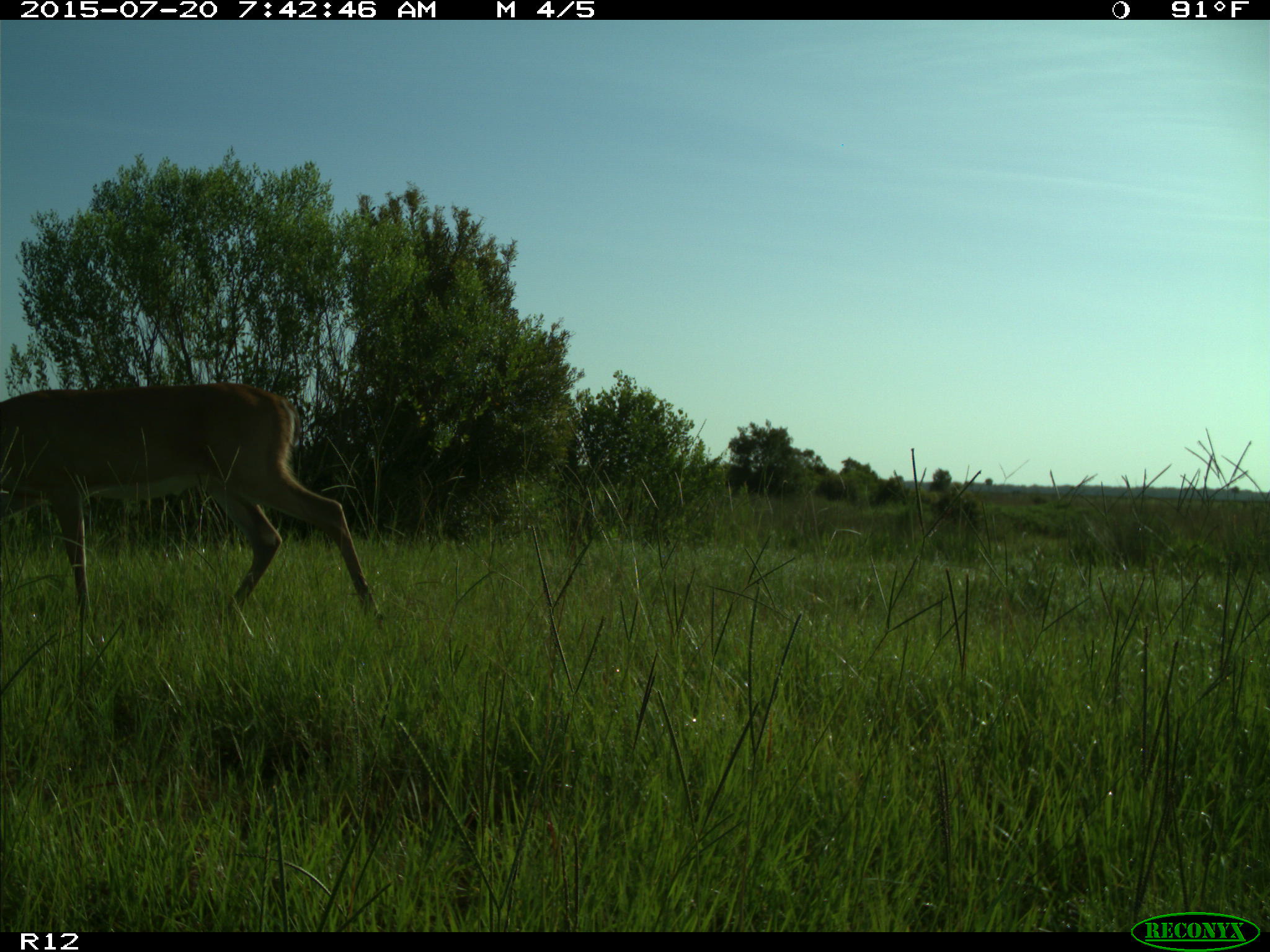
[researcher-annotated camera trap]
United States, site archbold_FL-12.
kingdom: Animalia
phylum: Chordata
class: Mammalia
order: Artiodactyla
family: Cervidae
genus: Odocoileus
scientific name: Odocoileus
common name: deer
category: unidentified deer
Unidentified deer (deer) (Odocoileus).